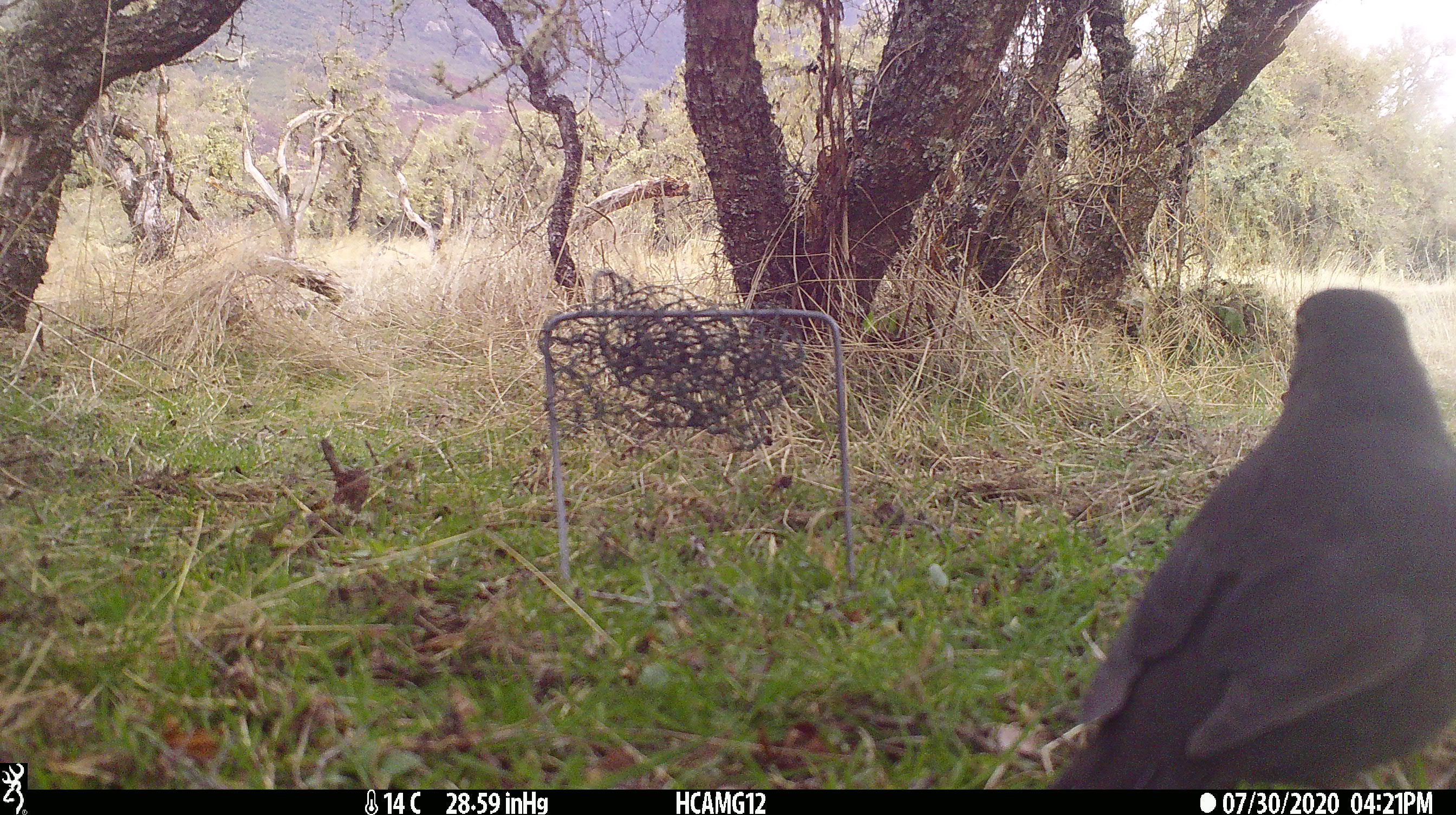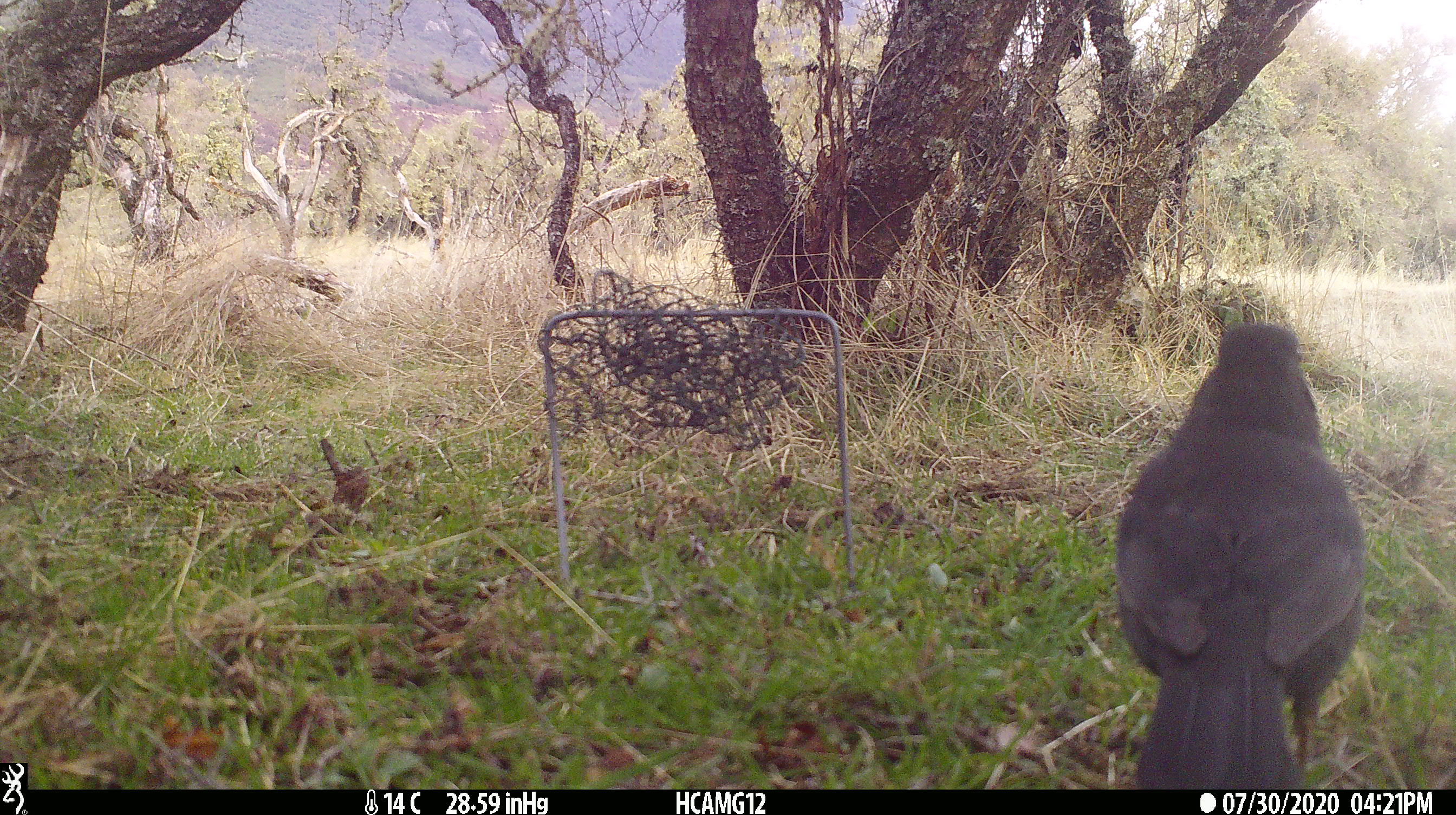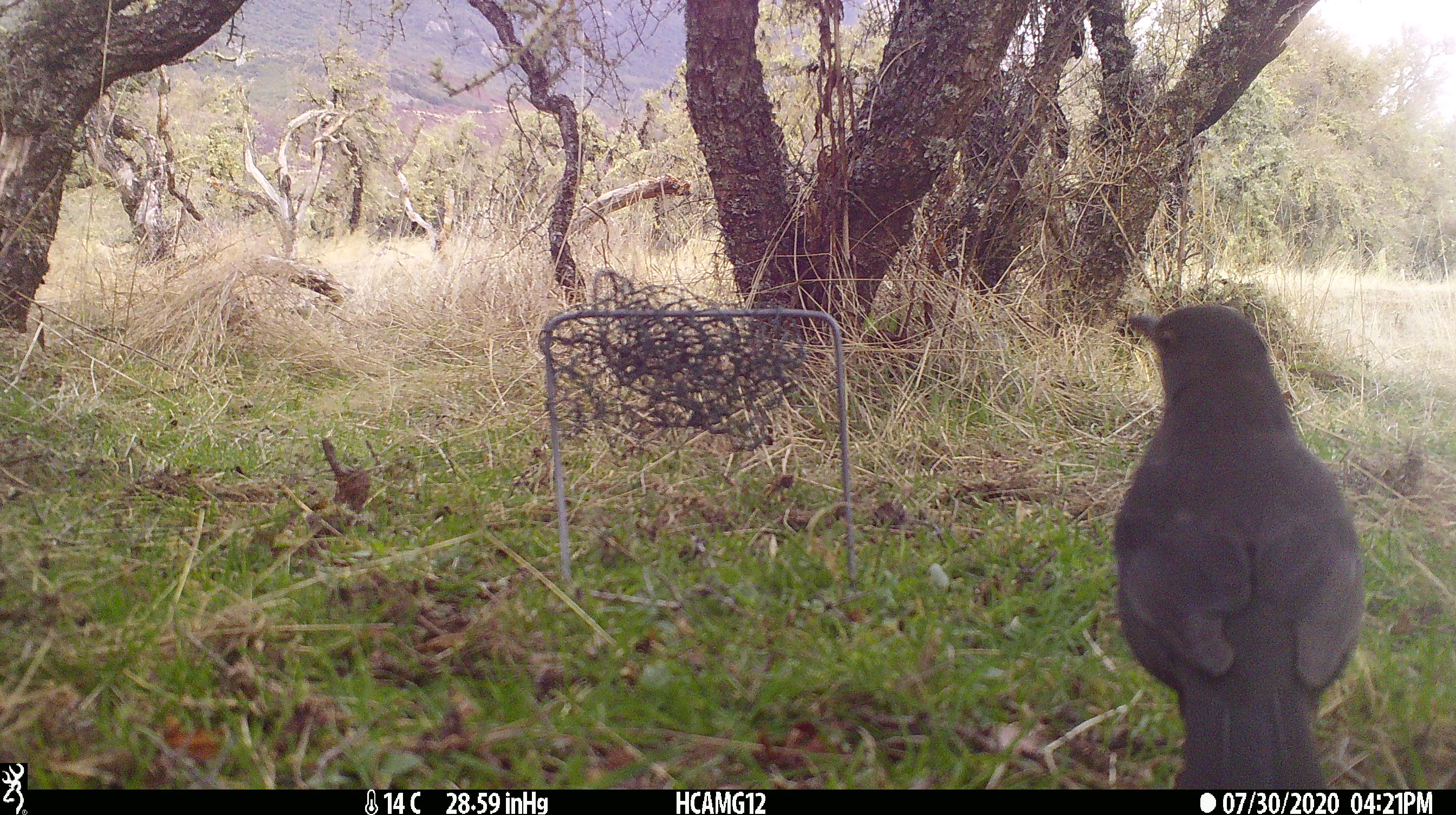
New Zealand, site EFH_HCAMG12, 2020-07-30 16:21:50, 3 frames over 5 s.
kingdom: Animalia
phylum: Chordata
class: Aves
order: Passeriformes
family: Turdidae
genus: Turdus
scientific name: Turdus merula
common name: eurasian blackbird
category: blackbird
Blackbird (eurasian blackbird) (Turdus merula).